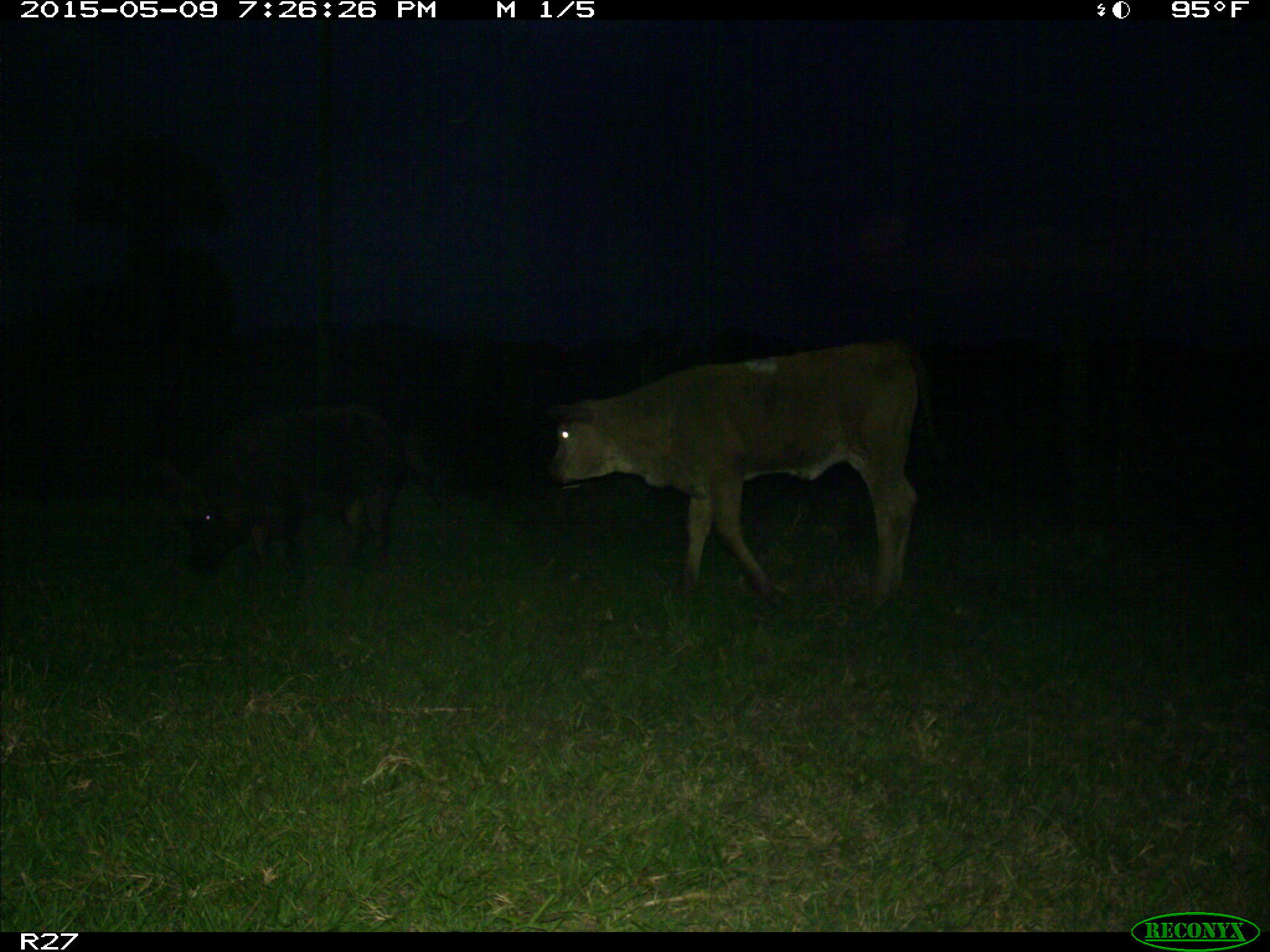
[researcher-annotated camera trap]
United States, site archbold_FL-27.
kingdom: Animalia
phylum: Chordata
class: Mammalia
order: Artiodactyla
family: Bovidae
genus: Bos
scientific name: Bos taurus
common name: domestic cow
Bos taurus (domestic cow).